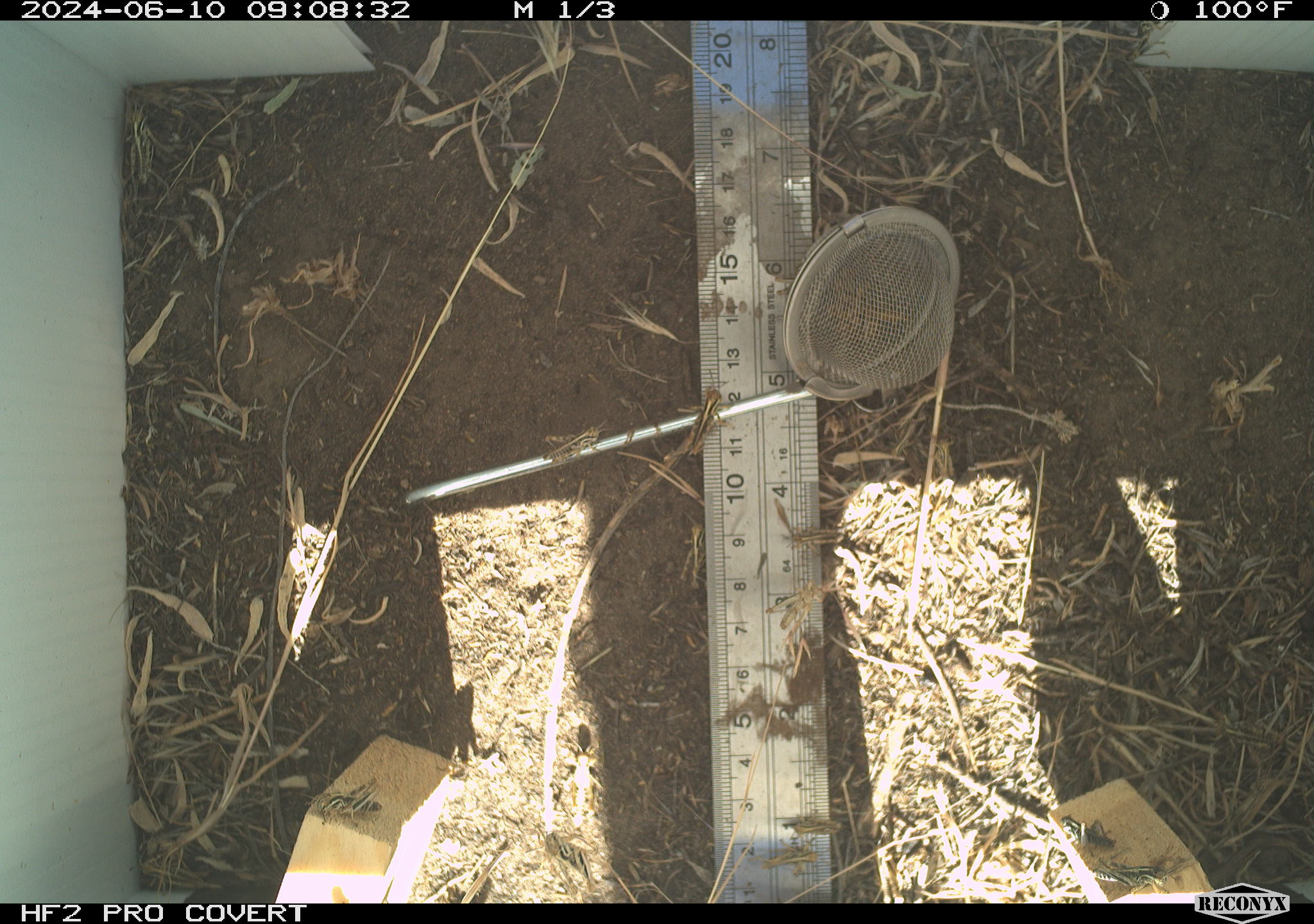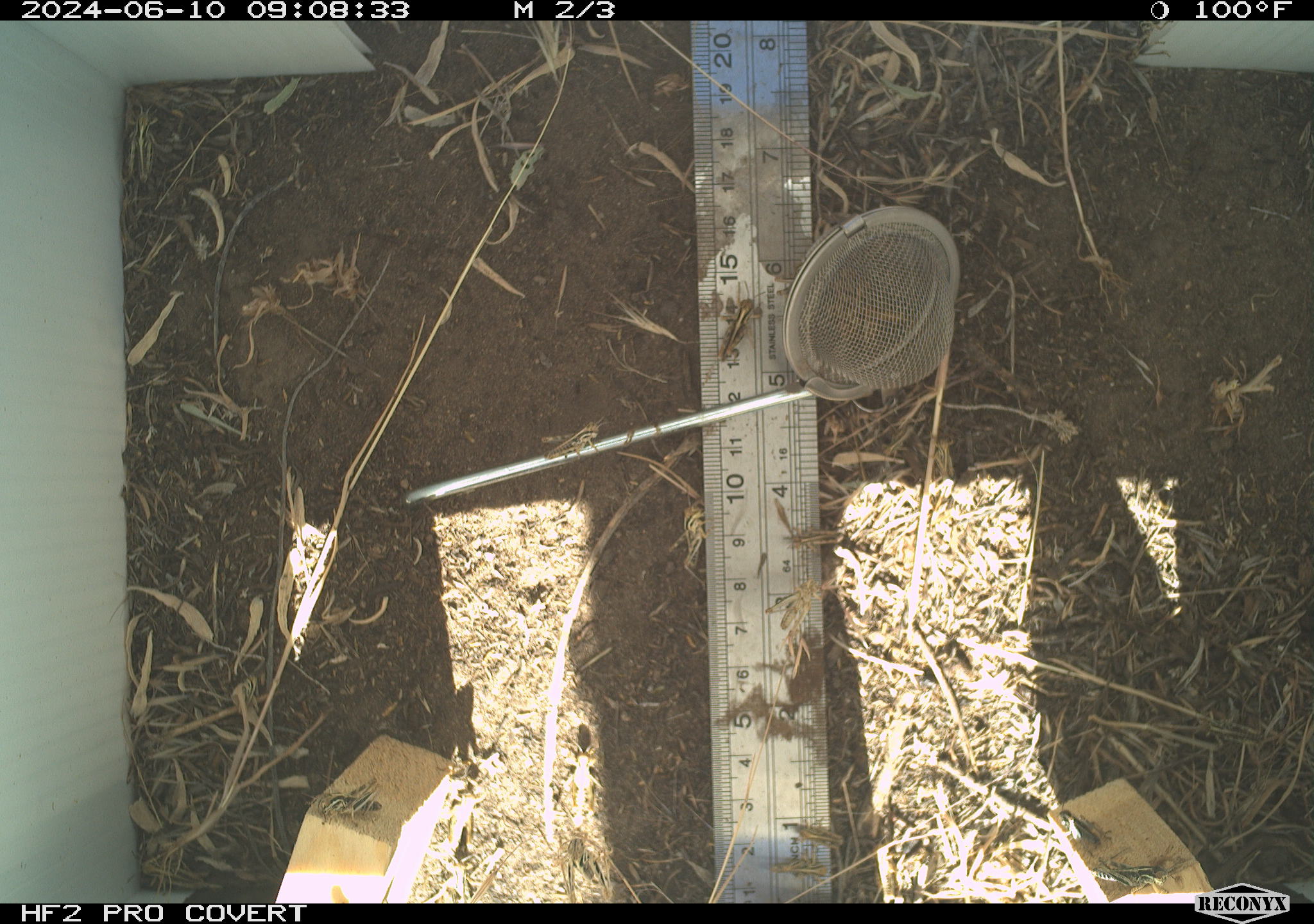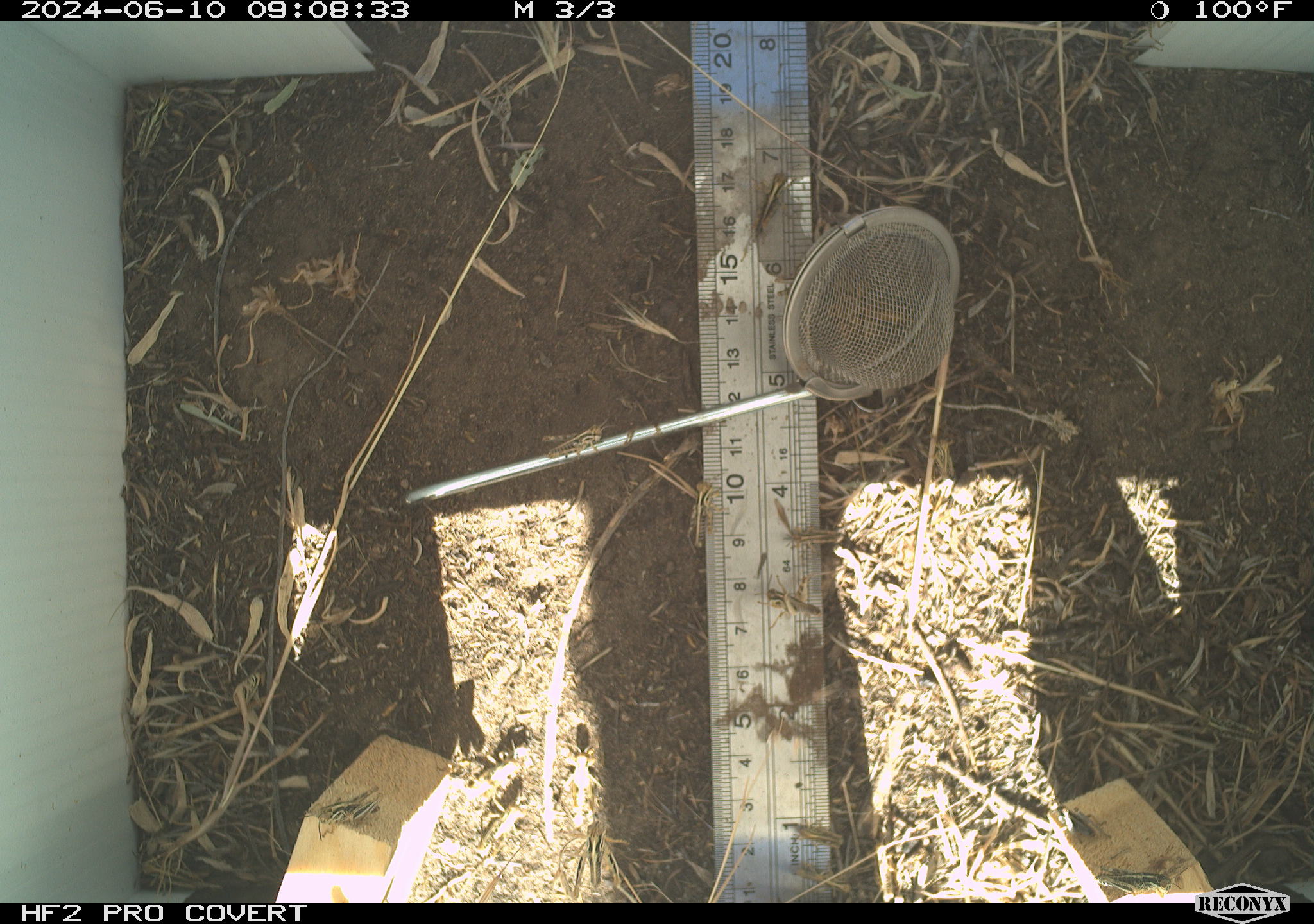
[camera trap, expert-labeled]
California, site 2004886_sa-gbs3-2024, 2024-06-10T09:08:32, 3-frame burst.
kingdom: Animalia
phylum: Arthropoda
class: Insecta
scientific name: Insecta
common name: insect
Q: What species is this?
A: Insect (Insecta).